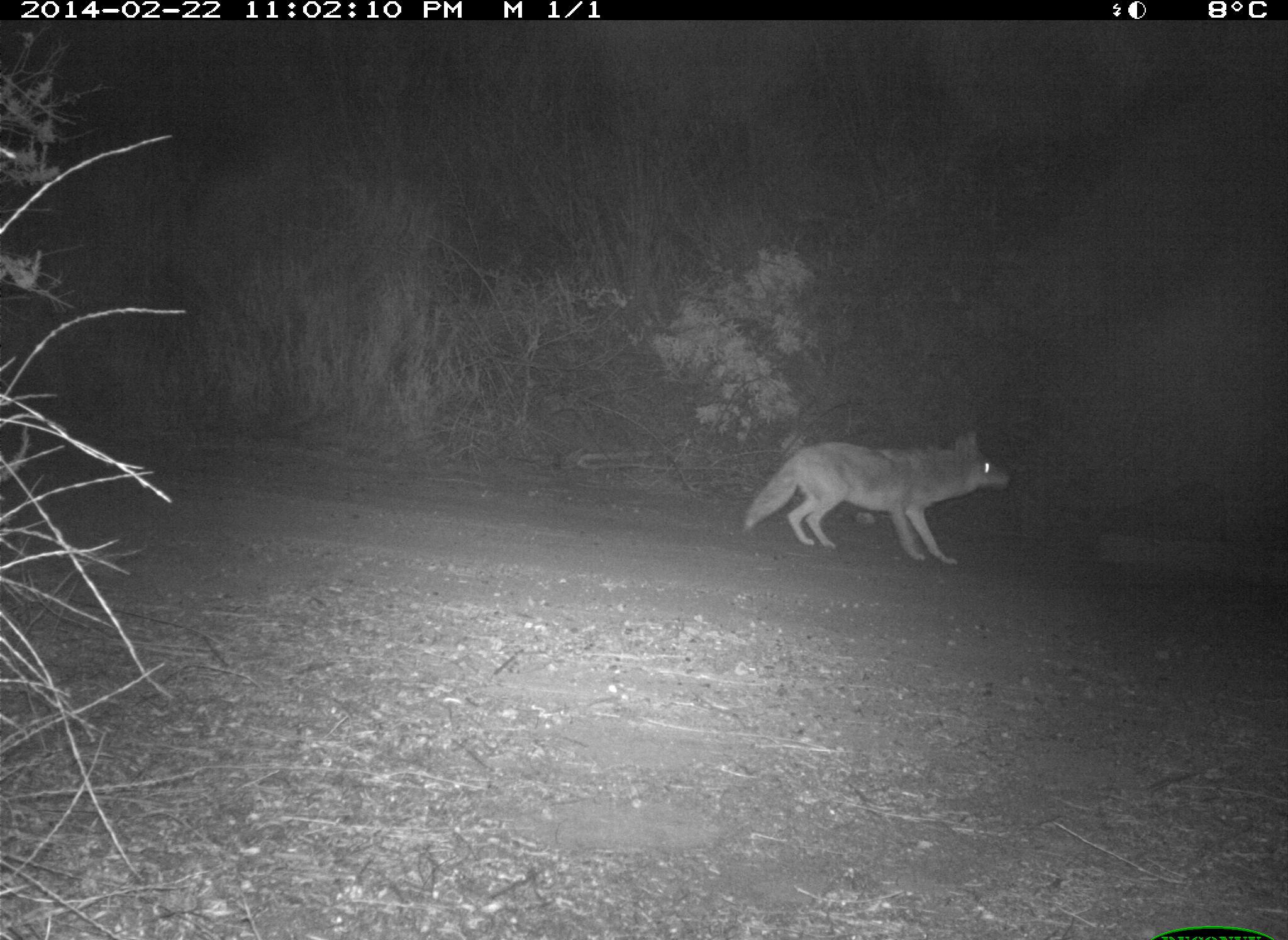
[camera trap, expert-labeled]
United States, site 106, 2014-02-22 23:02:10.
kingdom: Animalia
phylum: Chordata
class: Mammalia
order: Carnivora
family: Canidae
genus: Canis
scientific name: Canis latrans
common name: coyote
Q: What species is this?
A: Coyote (Canis latrans).